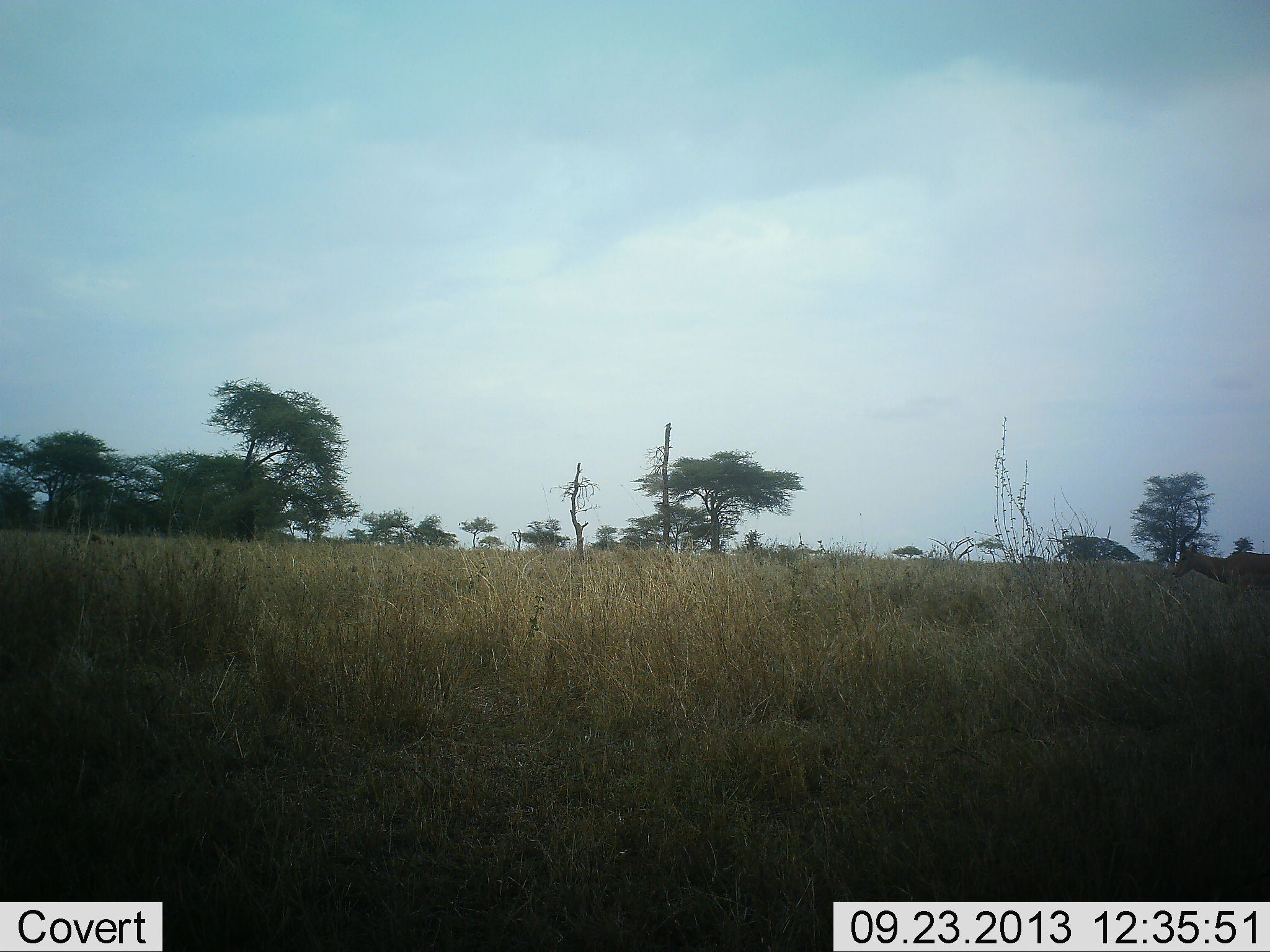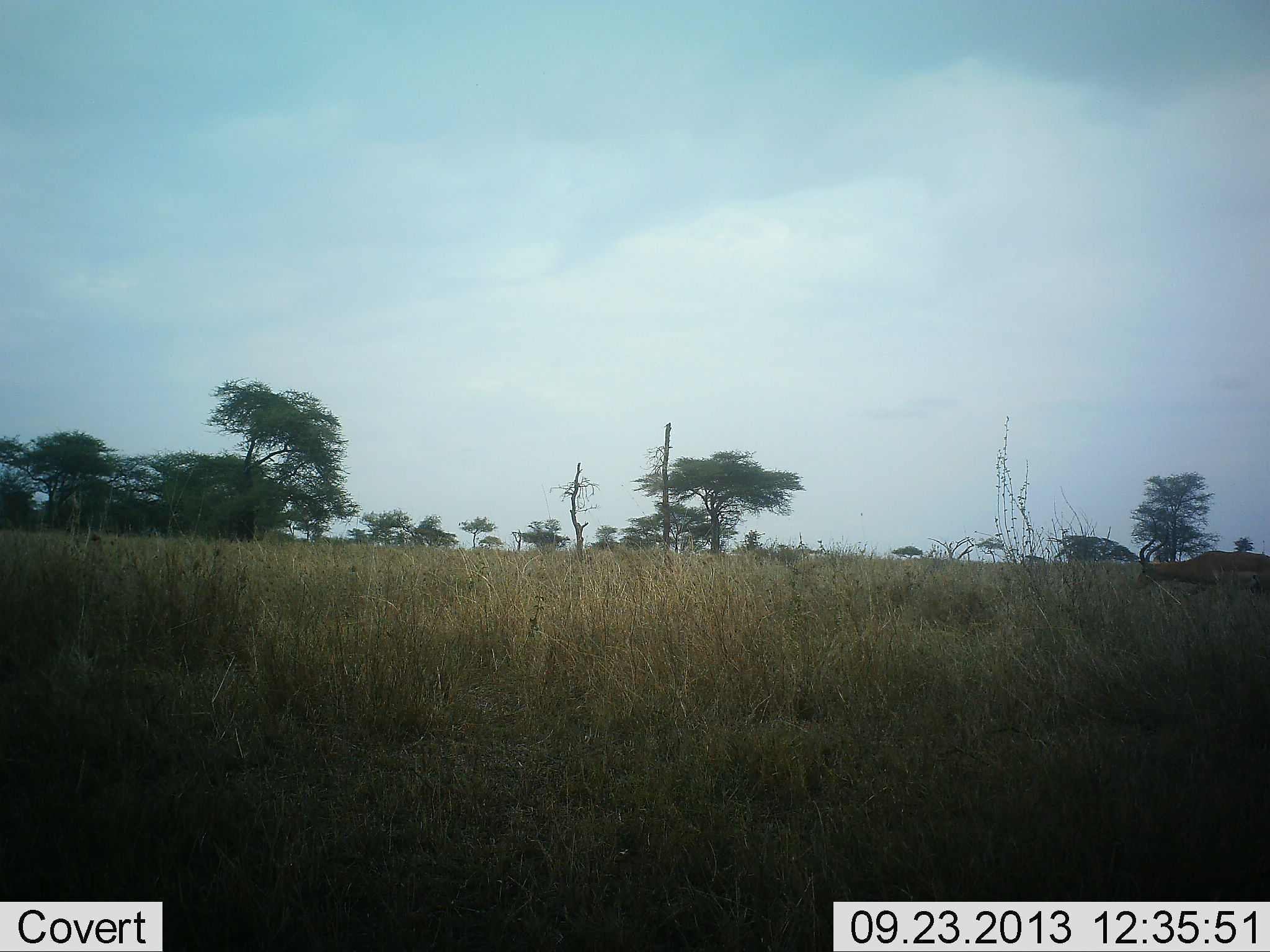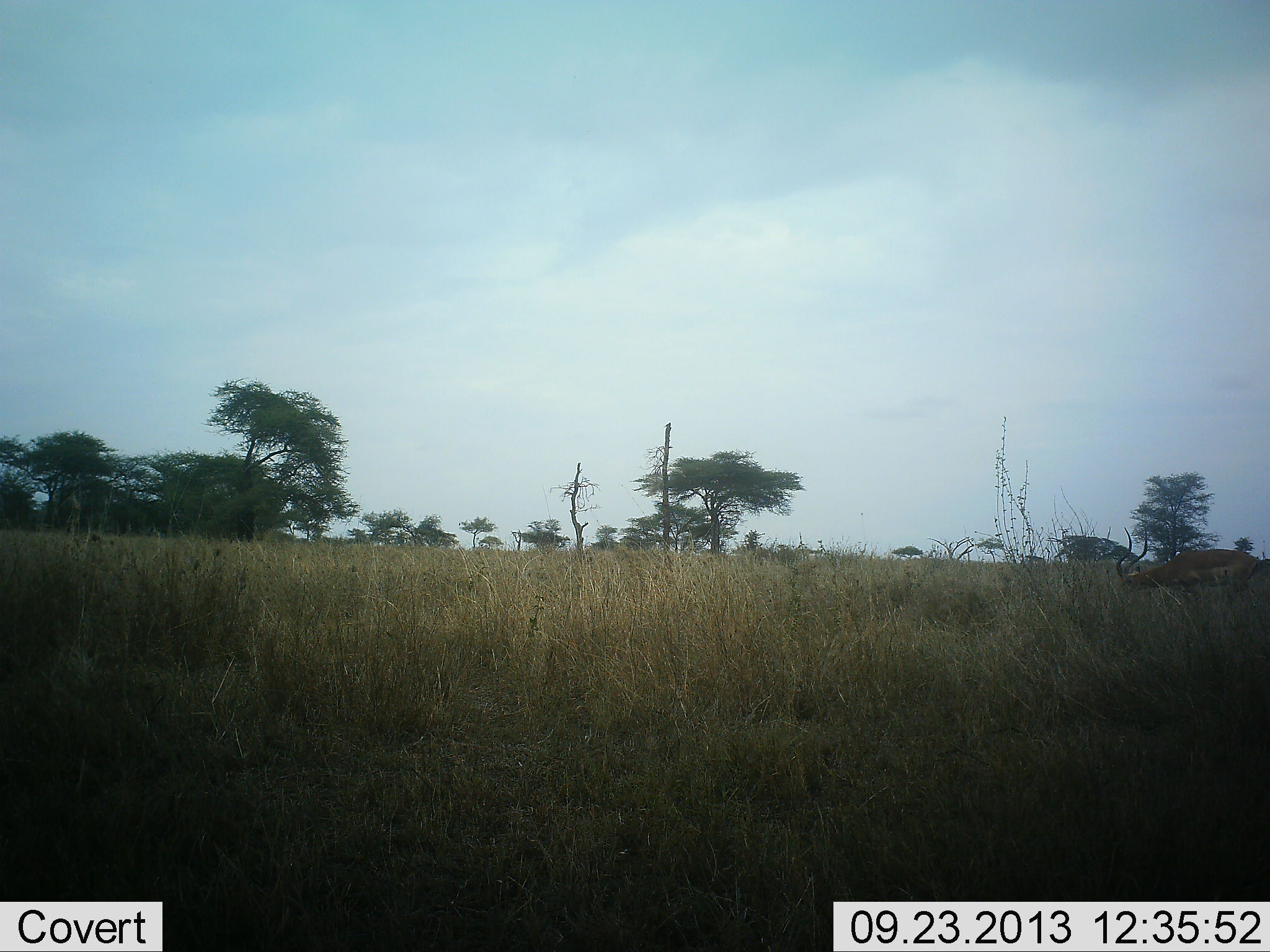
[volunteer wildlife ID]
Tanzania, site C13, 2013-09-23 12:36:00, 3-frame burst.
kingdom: Animalia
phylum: Chordata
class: Mammalia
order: Artiodactyla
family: Bovidae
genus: Aepyceros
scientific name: Aepyceros melampus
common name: impala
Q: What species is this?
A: Impala (Aepyceros melampus).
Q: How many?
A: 1.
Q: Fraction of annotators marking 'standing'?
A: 5%.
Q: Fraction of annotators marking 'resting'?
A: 0%.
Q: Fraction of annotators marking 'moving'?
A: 70%.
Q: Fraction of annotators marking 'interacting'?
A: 0%.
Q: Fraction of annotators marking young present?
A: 0%.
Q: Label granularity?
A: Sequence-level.